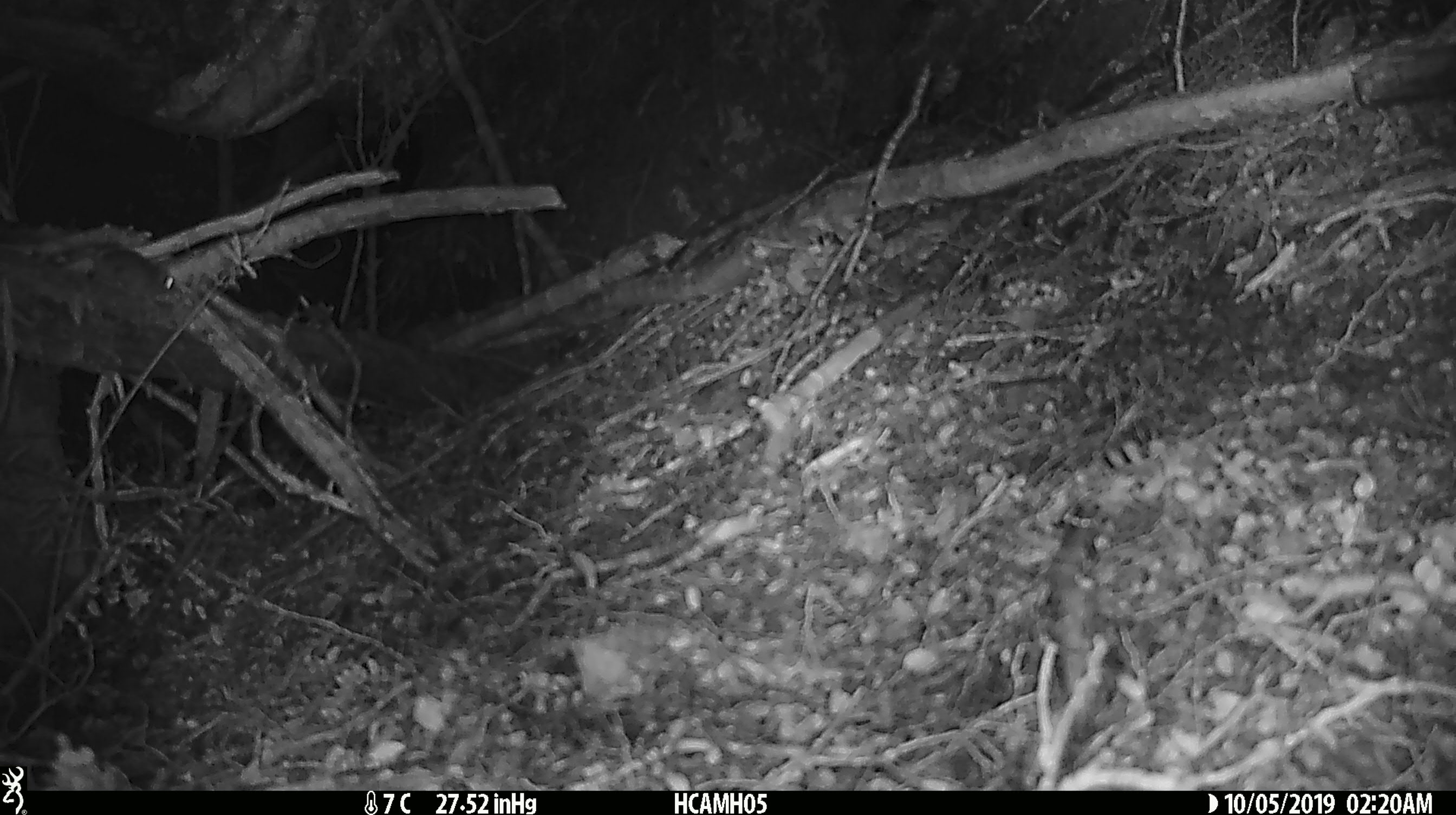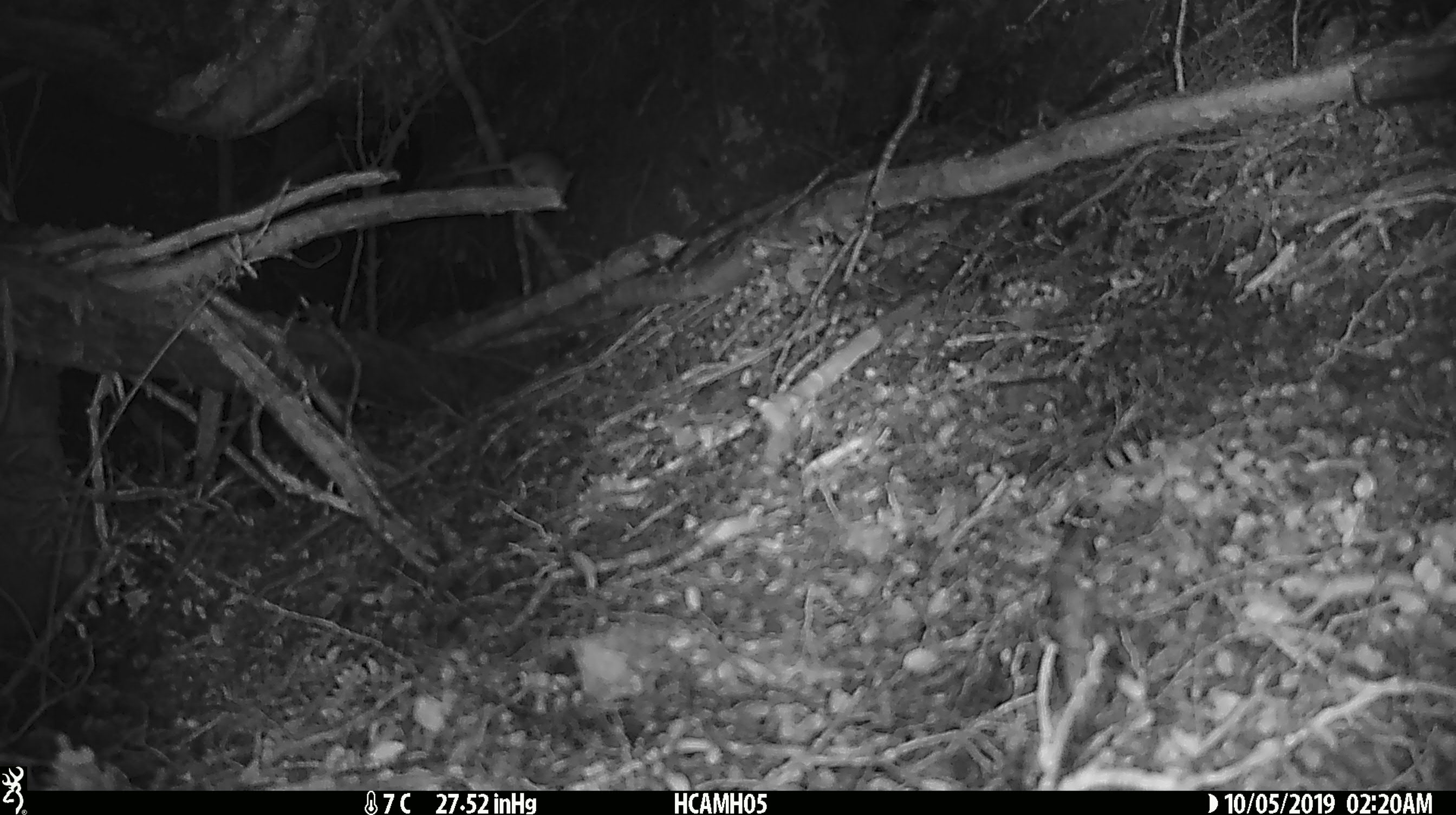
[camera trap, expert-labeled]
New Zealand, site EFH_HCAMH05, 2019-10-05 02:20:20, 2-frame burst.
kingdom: Animalia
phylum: Chordata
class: Mammalia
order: Rodentia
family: Muridae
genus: Mus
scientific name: Mus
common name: mouse